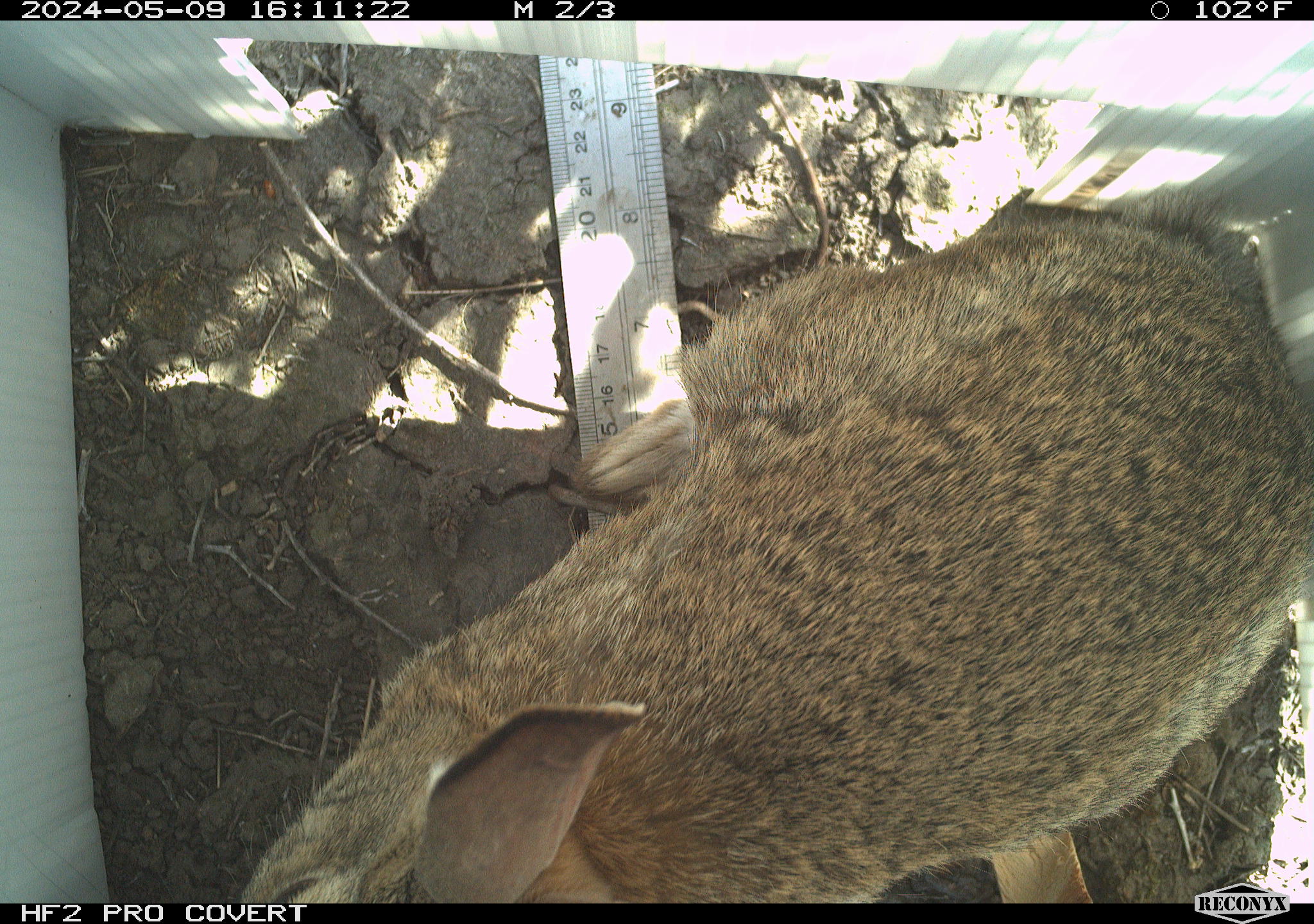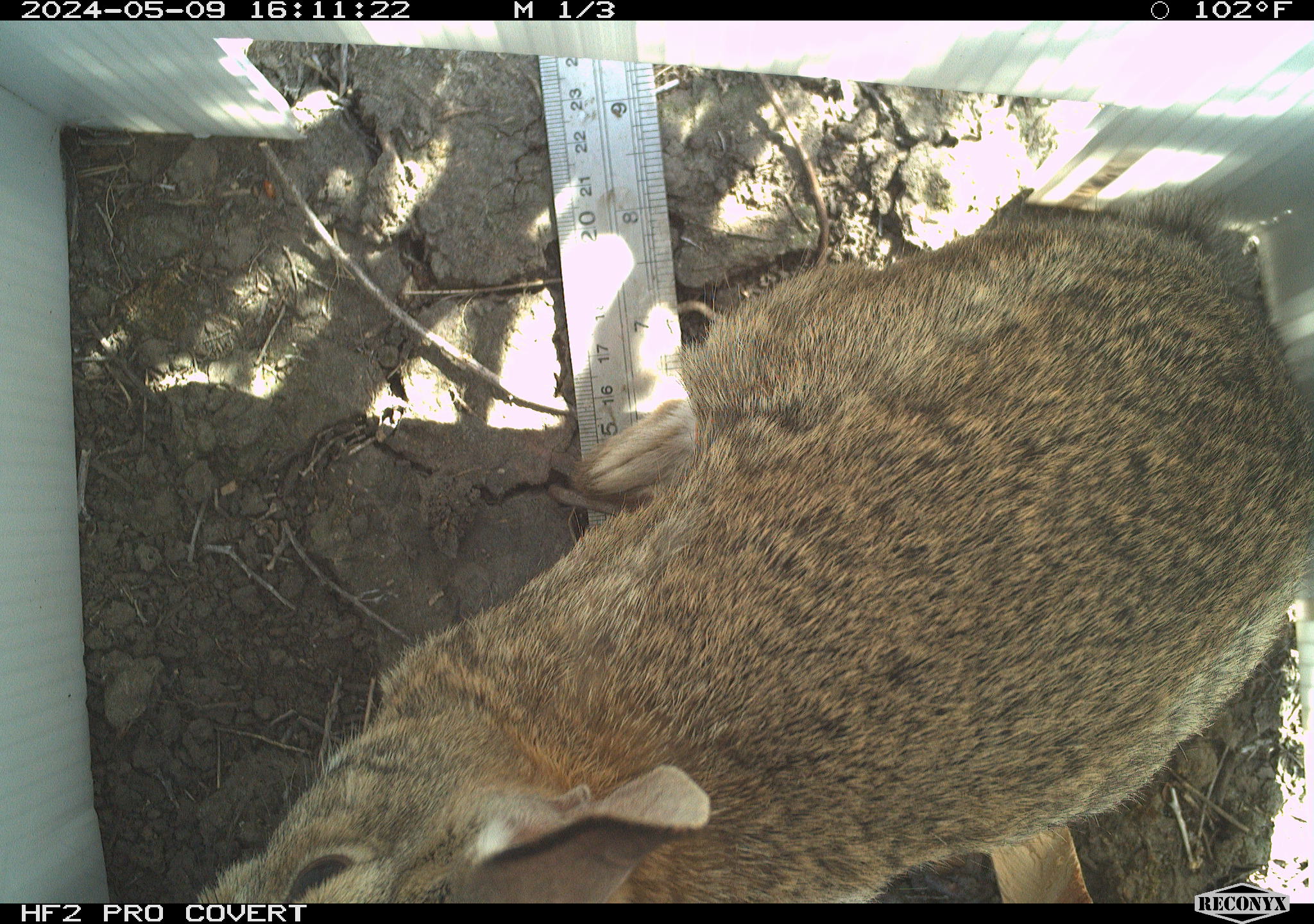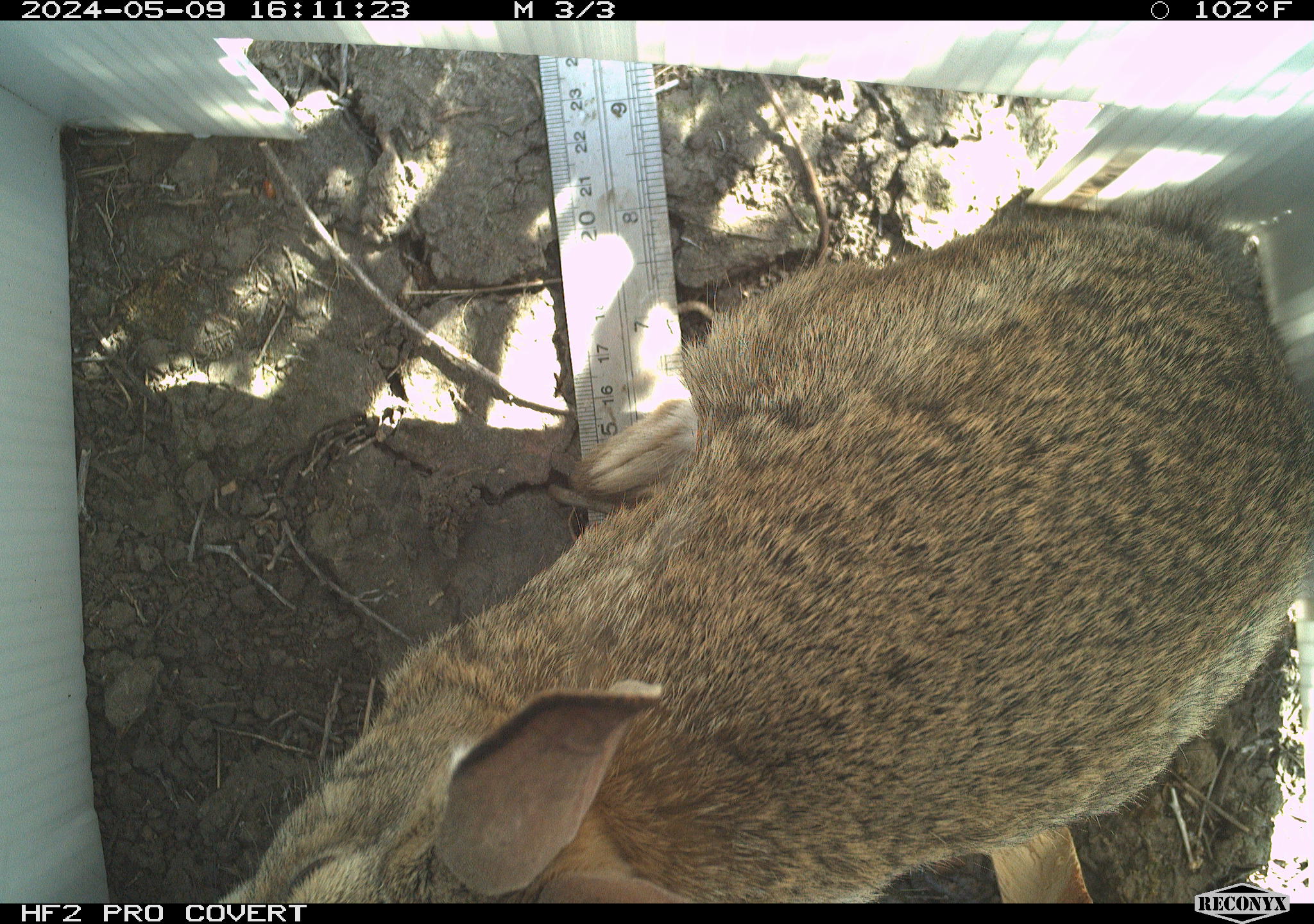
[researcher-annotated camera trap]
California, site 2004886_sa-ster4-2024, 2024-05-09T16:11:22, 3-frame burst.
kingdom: Animalia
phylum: Chordata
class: Mammalia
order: Lagomorpha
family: Leporidae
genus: Sylvilagus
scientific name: Sylvilagus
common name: cottontail rabbits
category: sylvilagus species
Sylvilagus species (cottontail rabbits) (Sylvilagus).